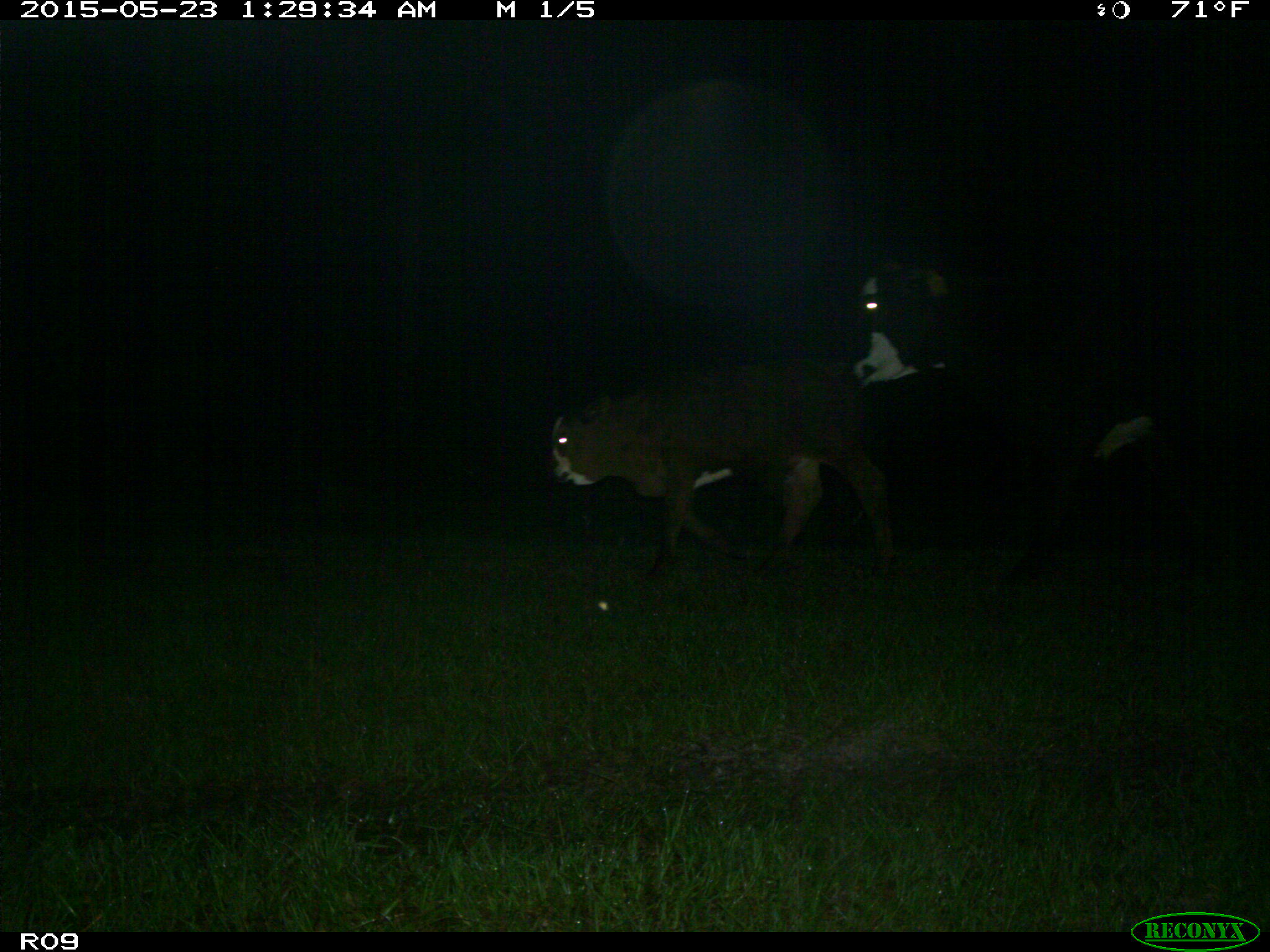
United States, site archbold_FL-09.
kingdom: Animalia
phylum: Chordata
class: Mammalia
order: Artiodactyla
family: Bovidae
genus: Bos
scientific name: Bos taurus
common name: domestic cow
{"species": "Bos taurus (domestic cow)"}